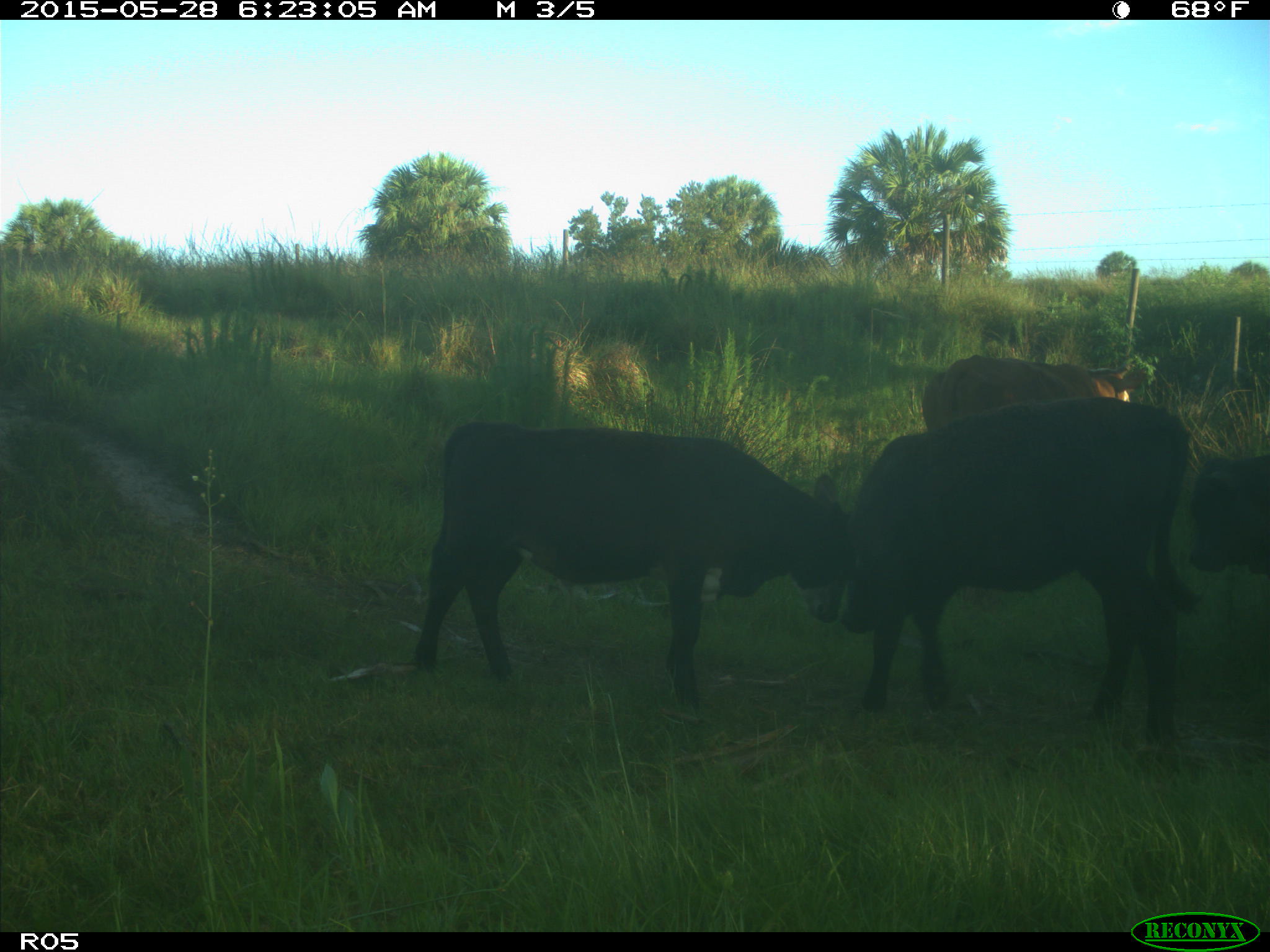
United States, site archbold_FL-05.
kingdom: Animalia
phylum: Chordata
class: Mammalia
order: Artiodactyla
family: Bovidae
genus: Bos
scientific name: Bos taurus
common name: domestic cow